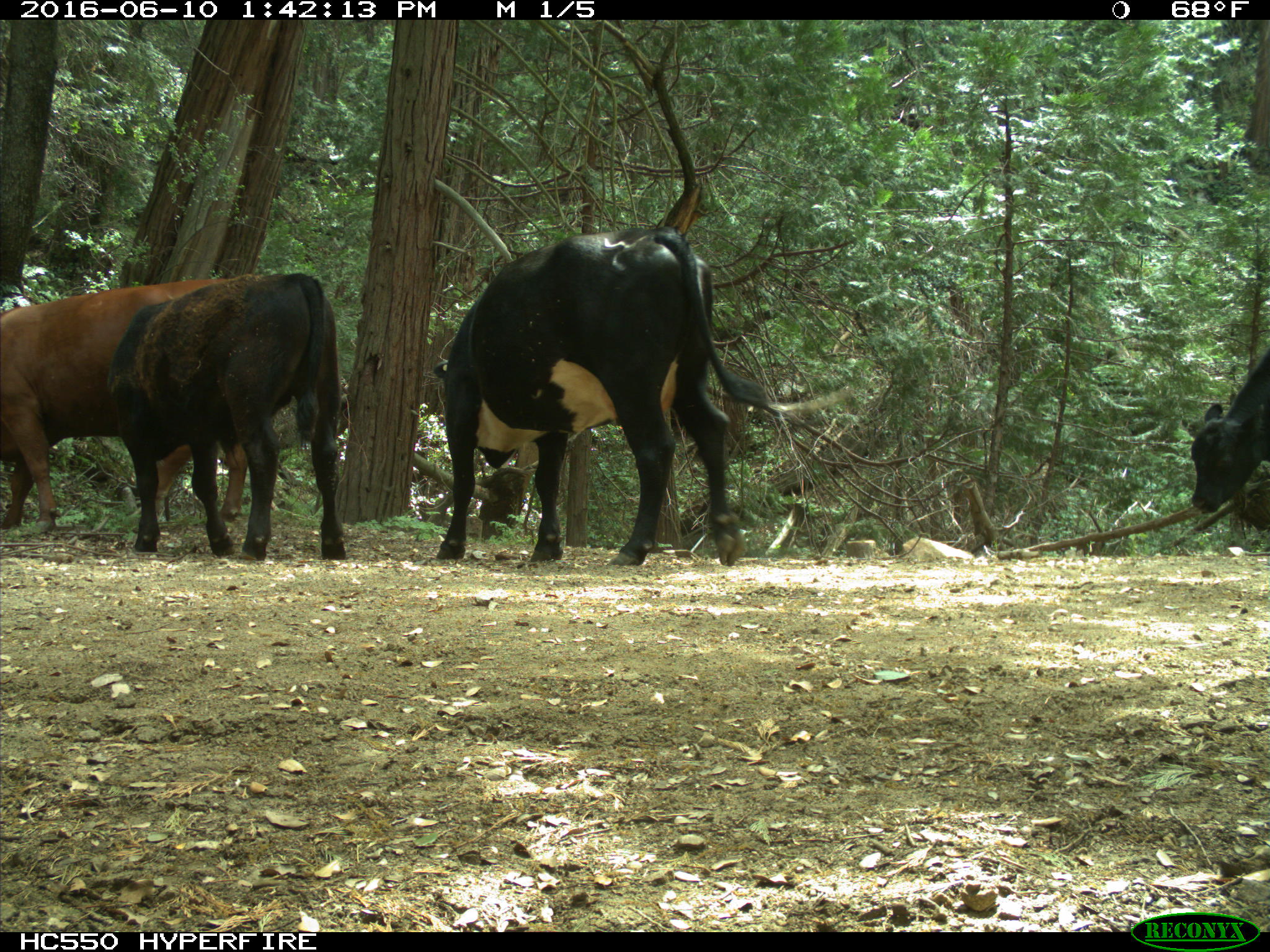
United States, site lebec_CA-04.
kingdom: Animalia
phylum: Chordata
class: Mammalia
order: Artiodactyla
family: Bovidae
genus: Bos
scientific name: Bos taurus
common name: domestic cow